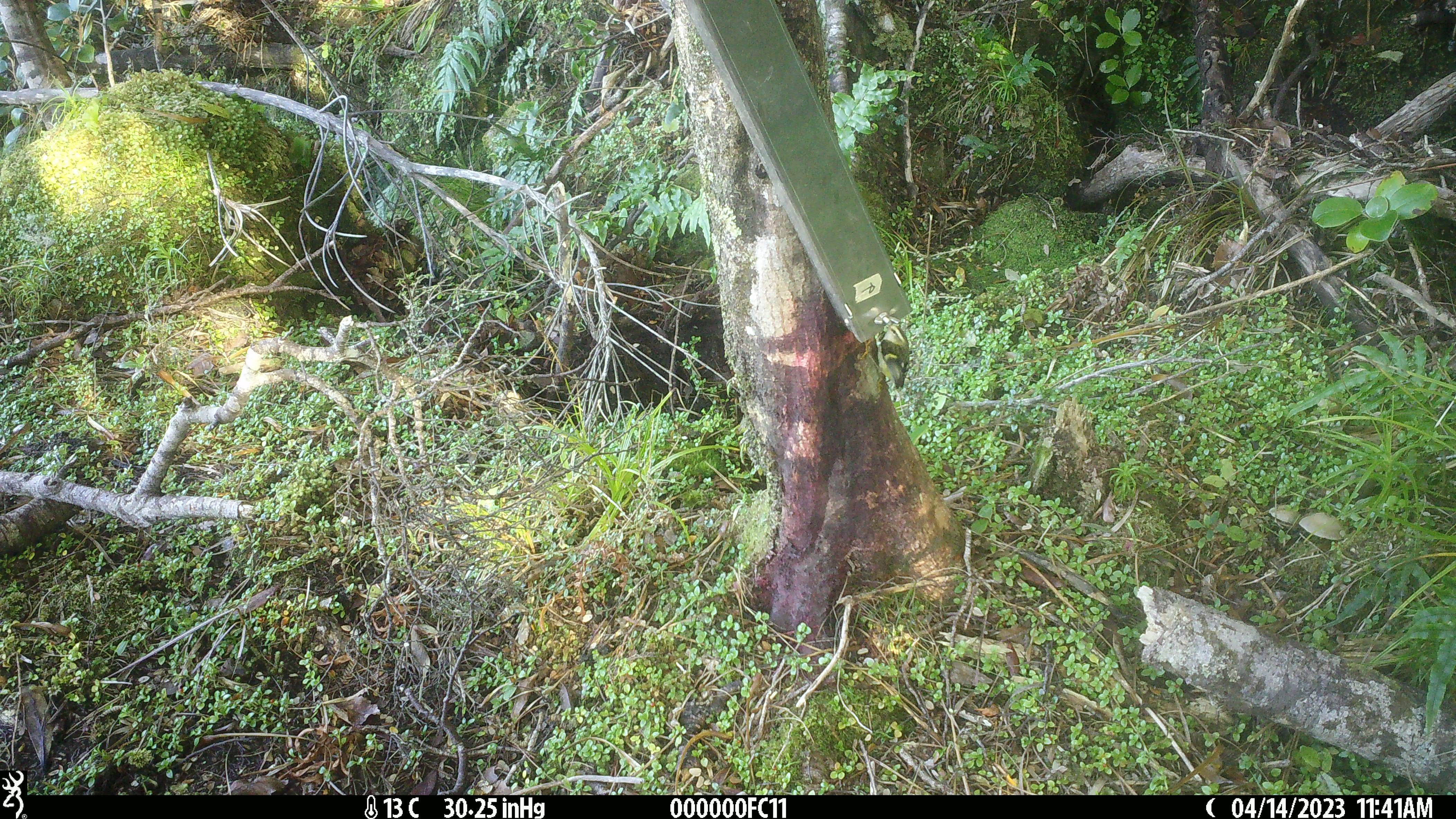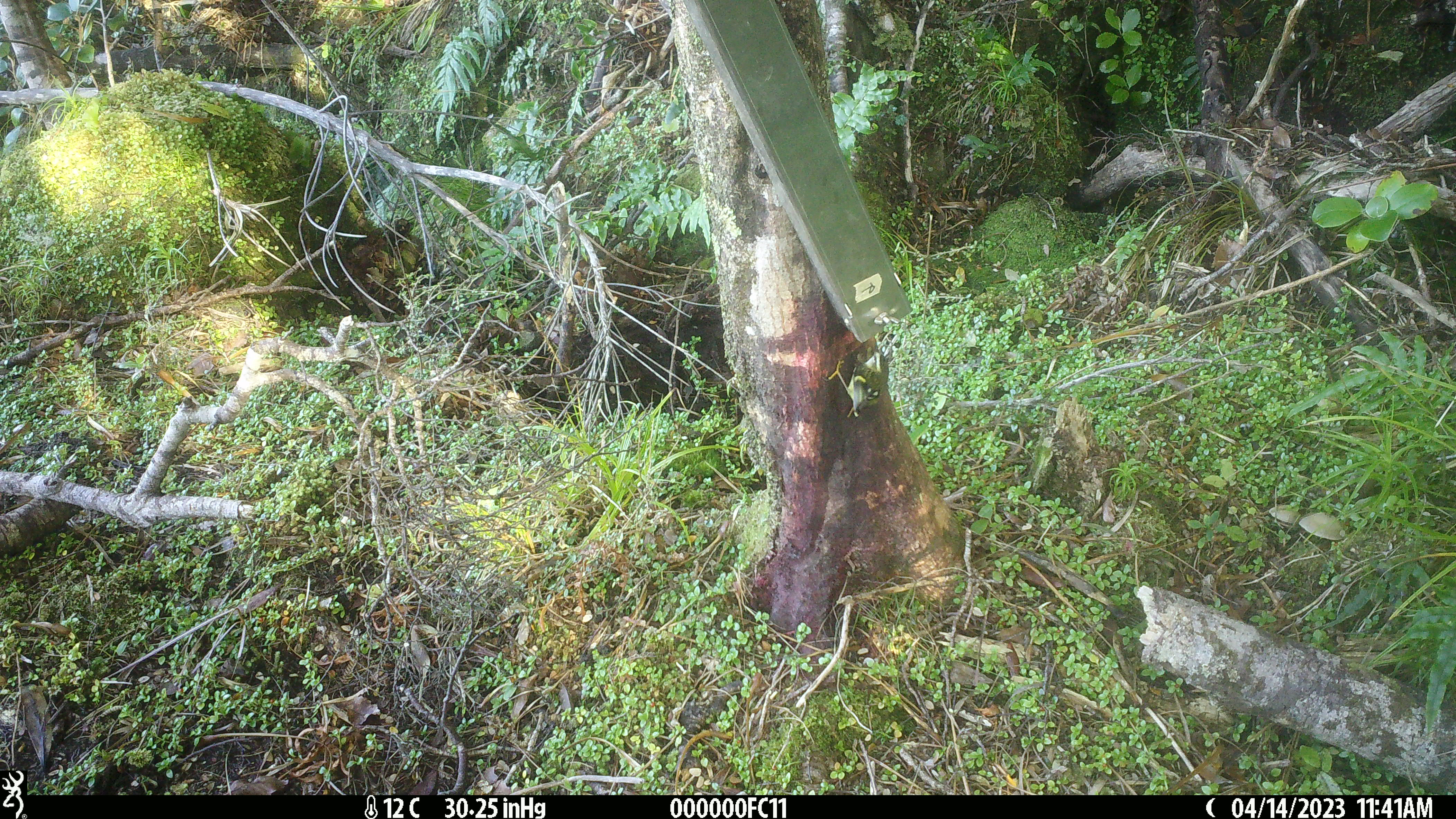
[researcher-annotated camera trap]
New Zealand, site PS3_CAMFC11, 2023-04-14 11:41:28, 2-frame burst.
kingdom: Animalia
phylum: Chordata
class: Aves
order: Passeriformes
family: Acanthisittidae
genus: Acanthisitta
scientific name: Acanthisitta chloris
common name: rifleman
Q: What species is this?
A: Rifleman (Acanthisitta chloris).